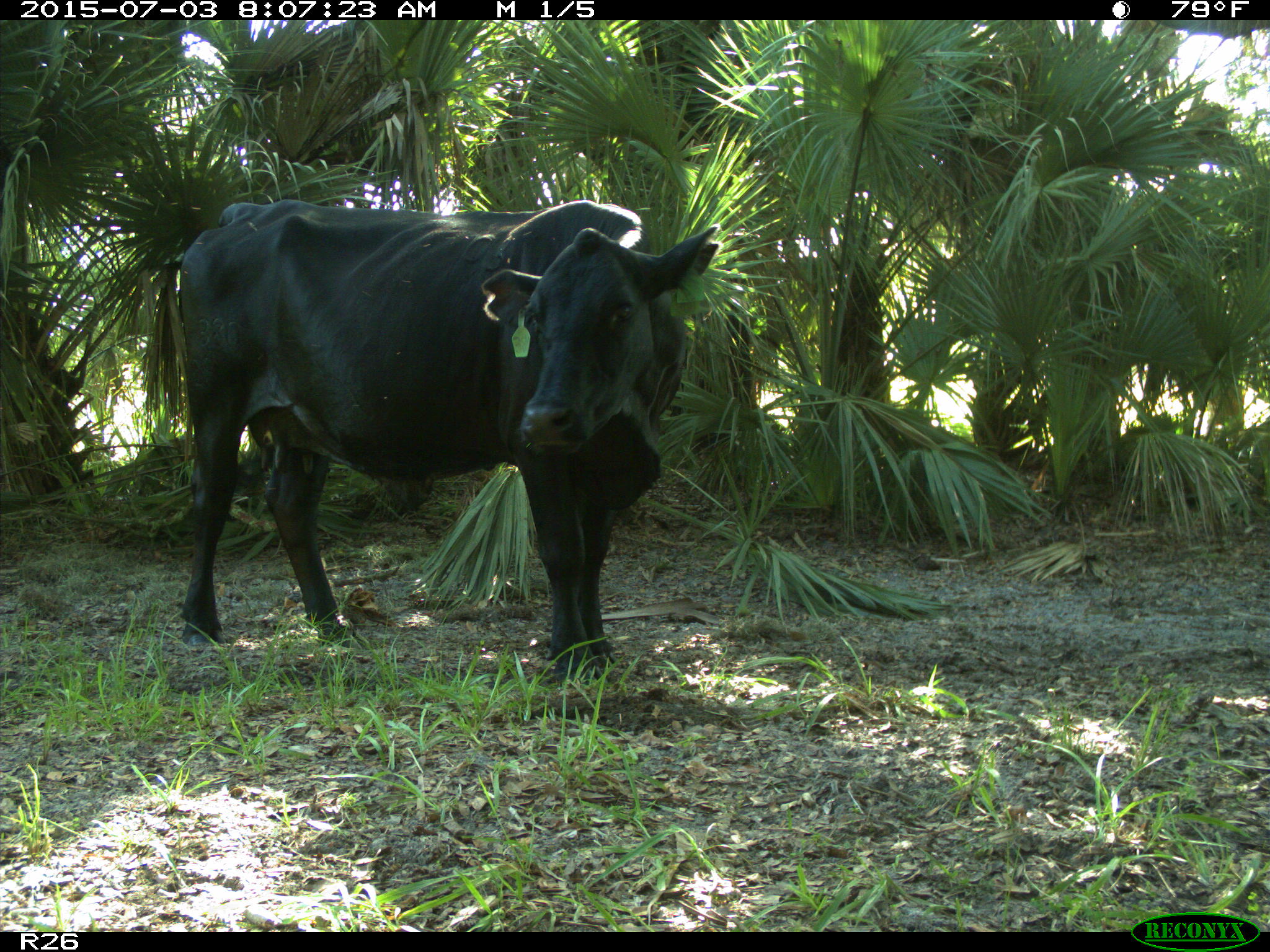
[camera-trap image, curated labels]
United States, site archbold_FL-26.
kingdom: Animalia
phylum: Chordata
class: Mammalia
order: Artiodactyla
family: Bovidae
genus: Bos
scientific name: Bos taurus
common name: domestic cow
Bos taurus (domestic cow).